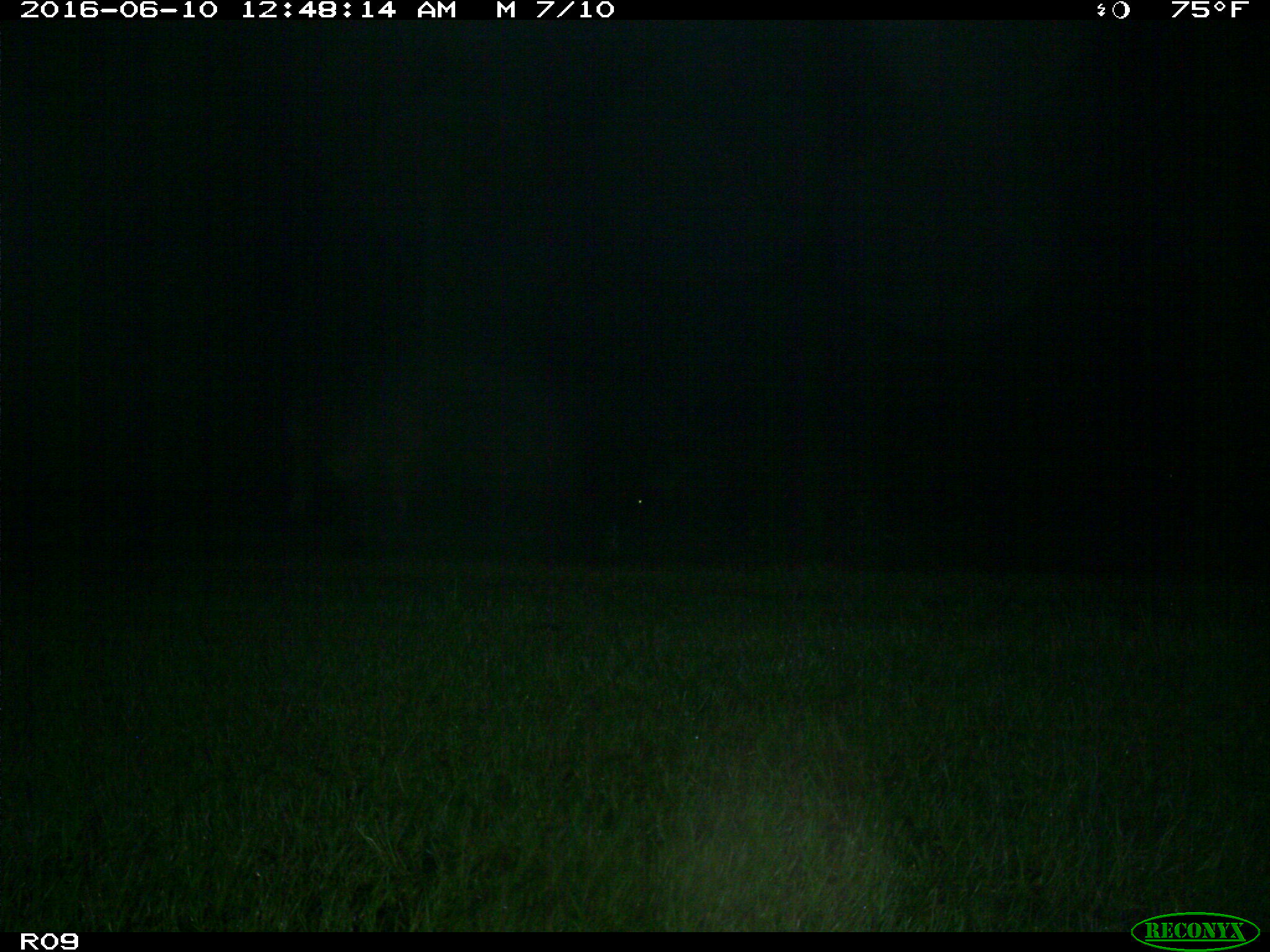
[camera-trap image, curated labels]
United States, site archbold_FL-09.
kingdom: Animalia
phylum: Chordata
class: Mammalia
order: Artiodactyla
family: Bovidae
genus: Bos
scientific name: Bos taurus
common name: domestic cow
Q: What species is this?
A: Bos taurus (domestic cow).